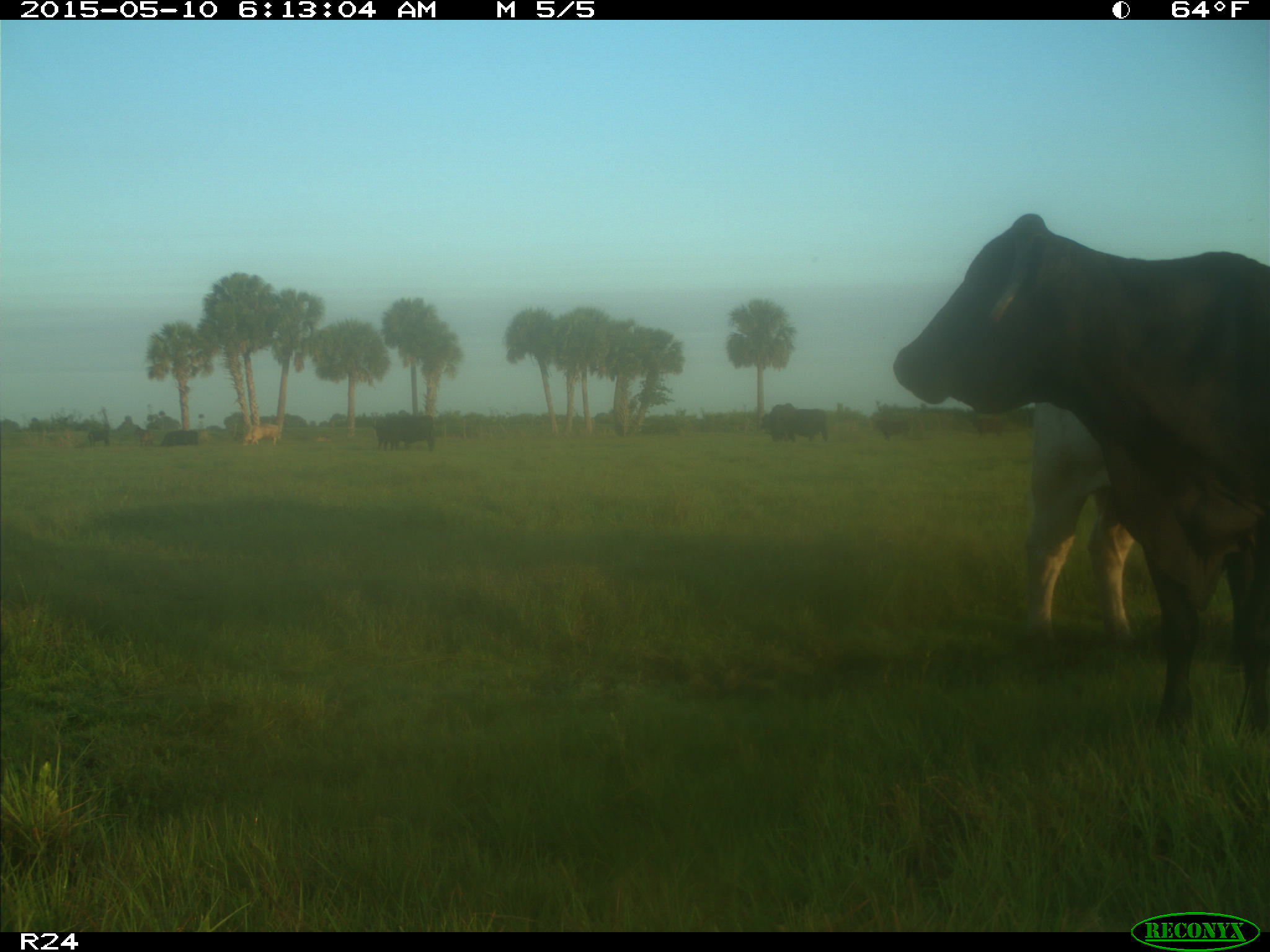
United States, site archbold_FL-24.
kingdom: Animalia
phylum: Chordata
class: Mammalia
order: Artiodactyla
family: Bovidae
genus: Bos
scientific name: Bos taurus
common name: domestic cow